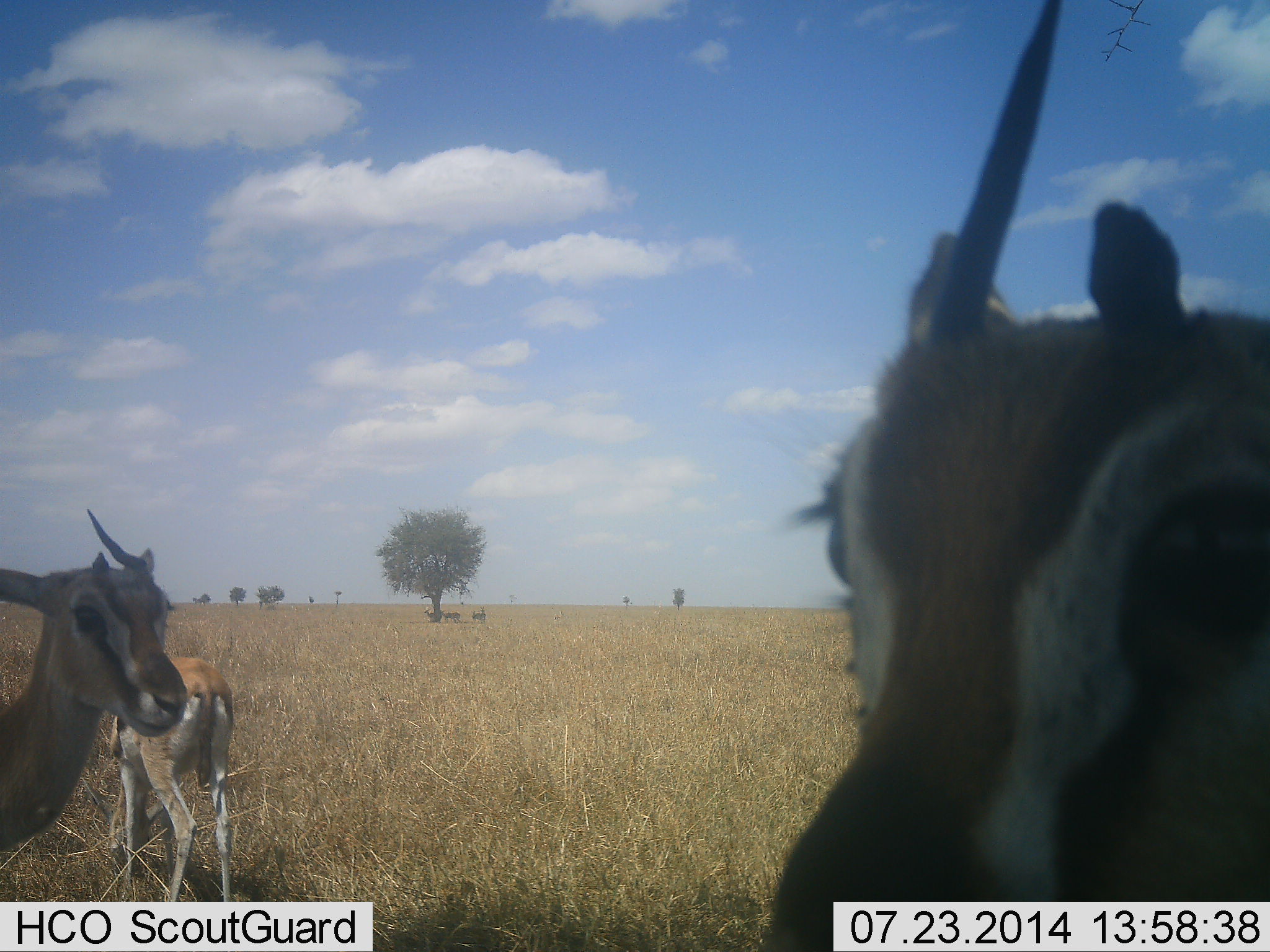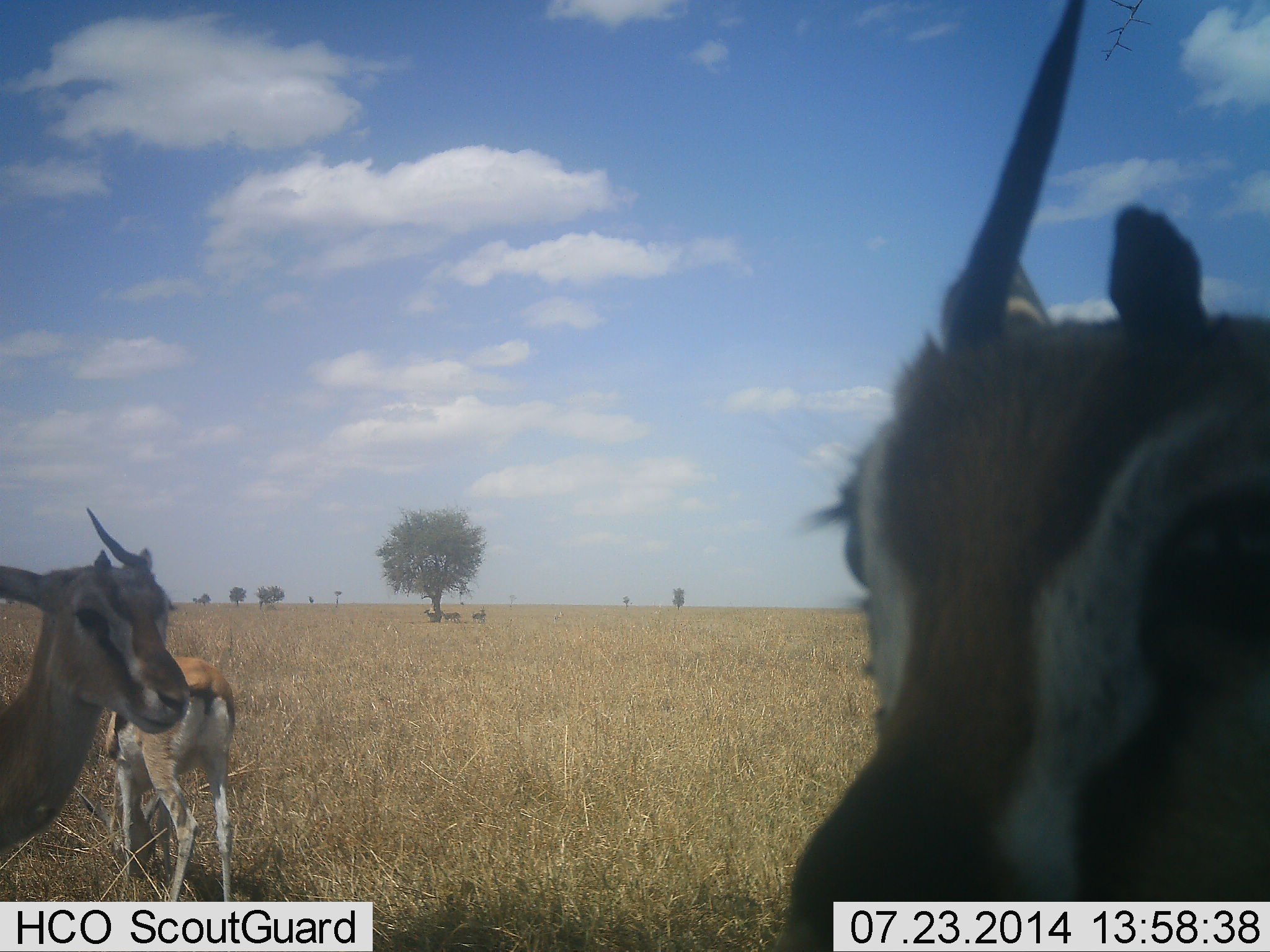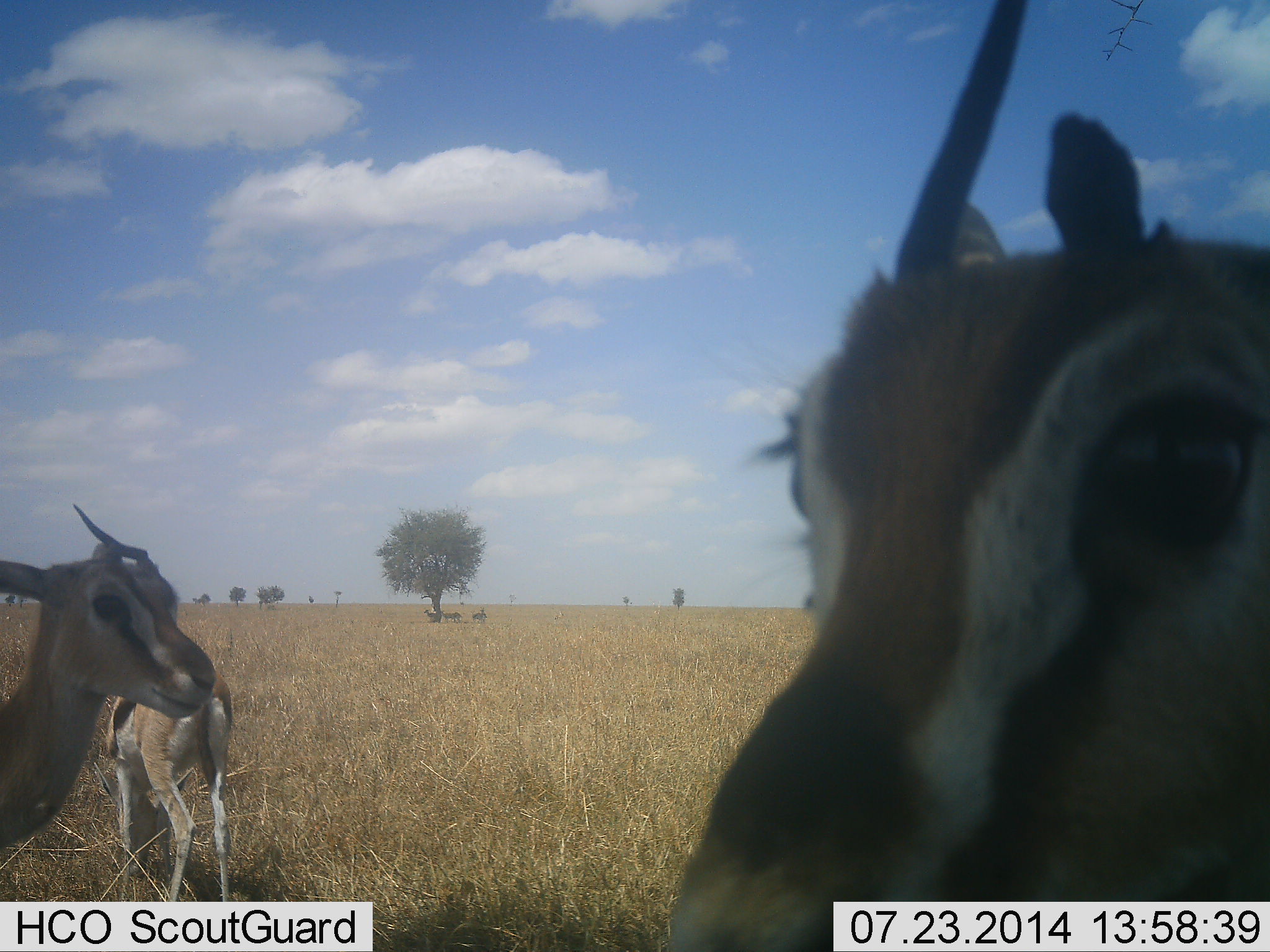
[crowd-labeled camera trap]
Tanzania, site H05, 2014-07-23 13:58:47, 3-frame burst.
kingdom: Animalia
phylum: Chordata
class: Mammalia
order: Artiodactyla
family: Bovidae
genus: Eudorcas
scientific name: Eudorcas thomsonii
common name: thomson's gazelle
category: gazellethomsons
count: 3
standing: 90%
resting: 10%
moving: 10%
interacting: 10%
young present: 0%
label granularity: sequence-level